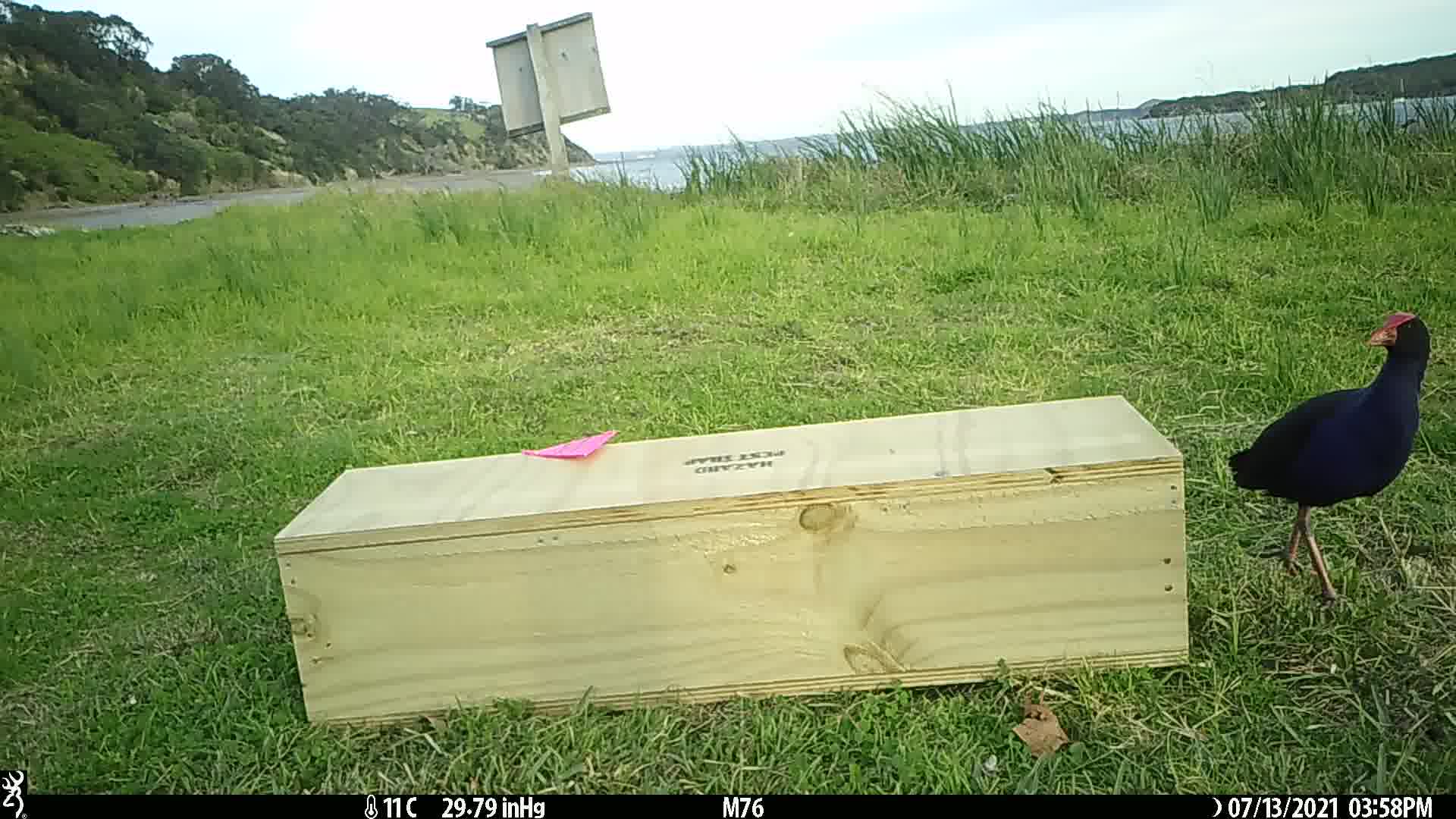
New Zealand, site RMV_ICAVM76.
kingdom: Animalia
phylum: Chordata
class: Aves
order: Gruiformes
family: Rallidae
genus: Porphyrio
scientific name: Porphyrio melanotus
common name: australasian swamphen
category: pukeko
Pukeko (australasian swamphen) (Porphyrio melanotus).